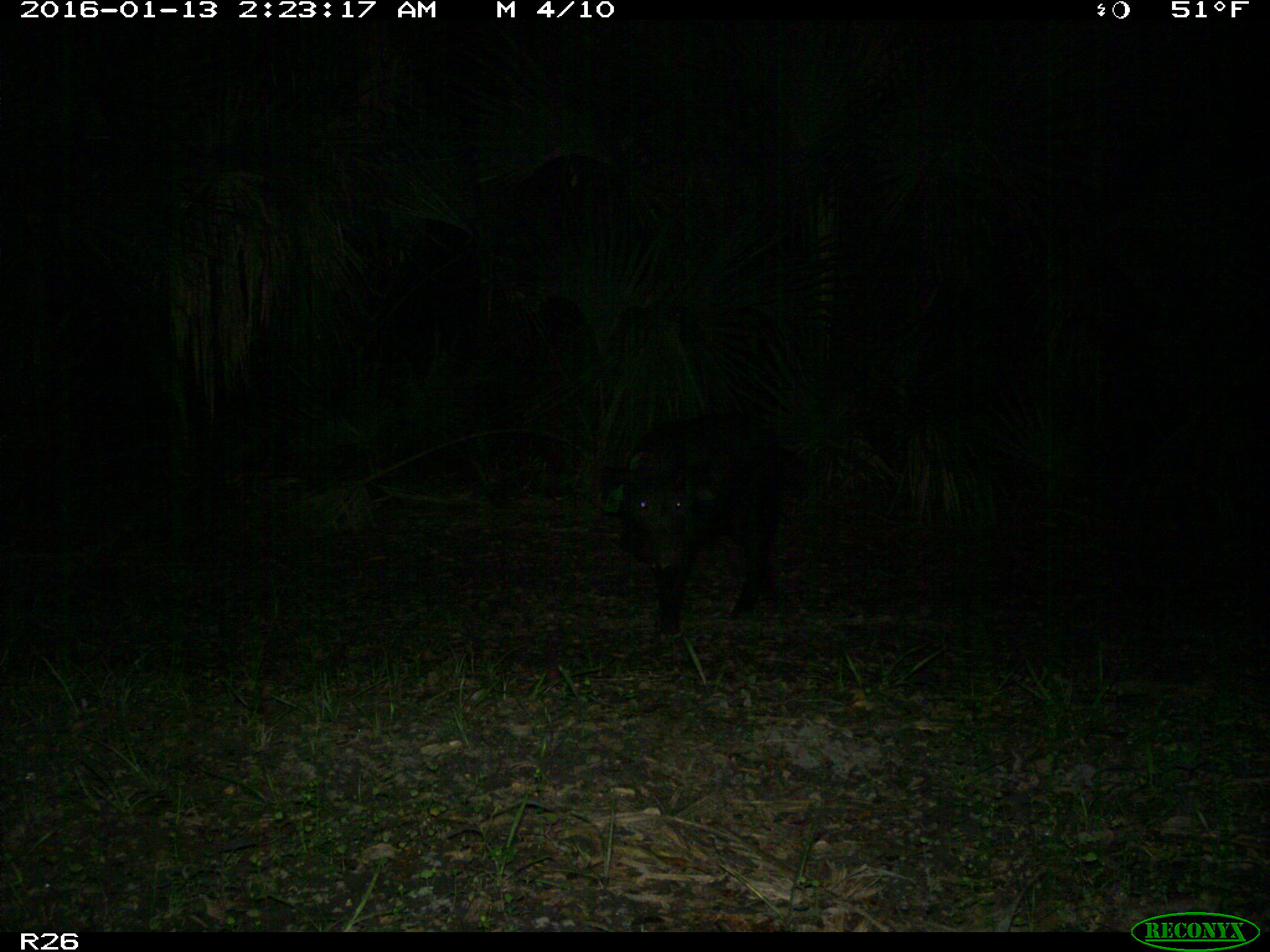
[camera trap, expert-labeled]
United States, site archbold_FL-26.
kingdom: Animalia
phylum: Chordata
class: Mammalia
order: Artiodactyla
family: Suidae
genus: Sus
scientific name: Sus scrofa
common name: wild boar